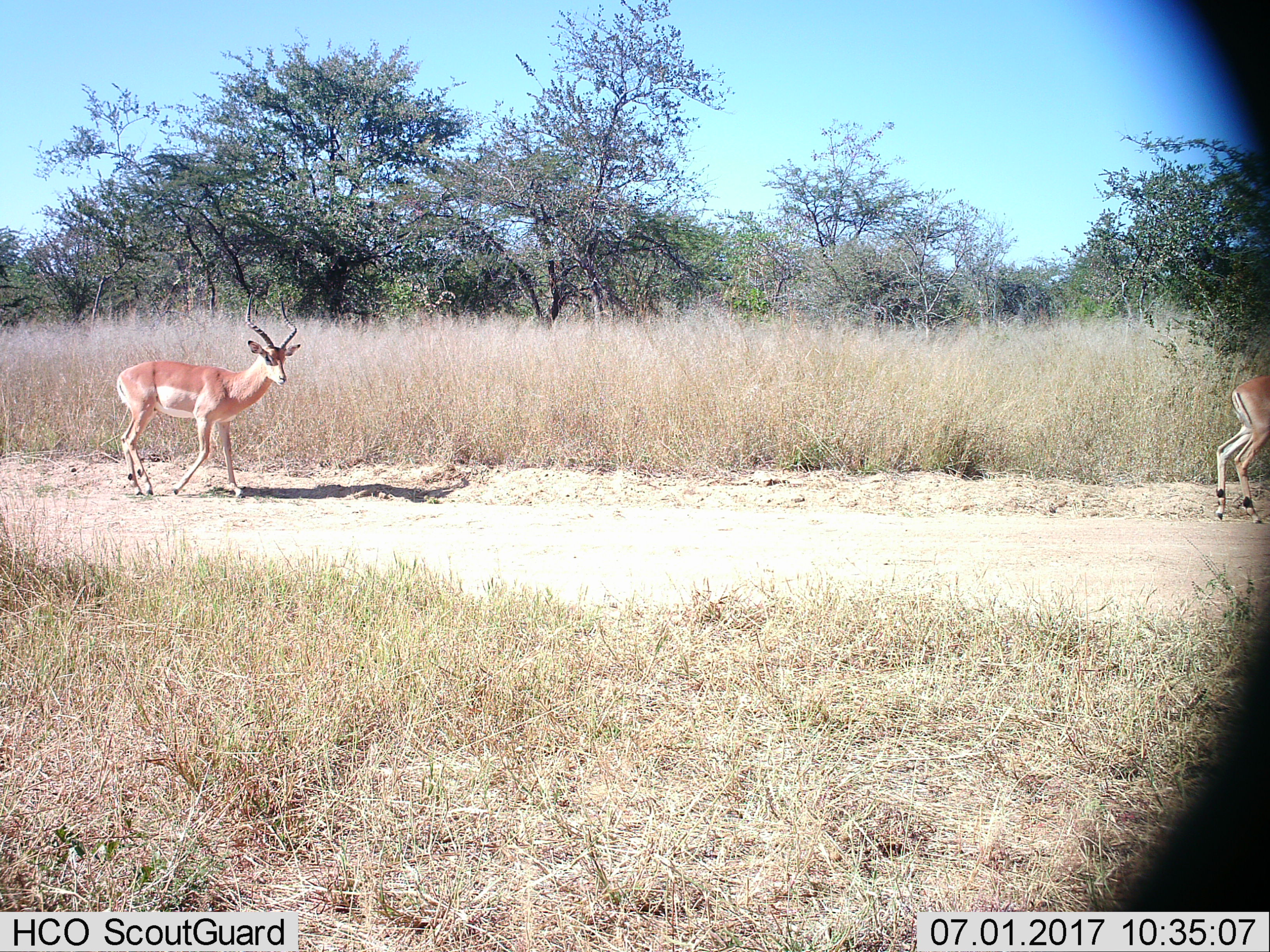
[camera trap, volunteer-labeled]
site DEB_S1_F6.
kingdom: Animalia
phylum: Chordata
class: Mammalia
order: Artiodactyla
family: Bovidae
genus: Aepyceros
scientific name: Aepyceros melampus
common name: impala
Impala (Aepyceros melampus), count 2. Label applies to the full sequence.